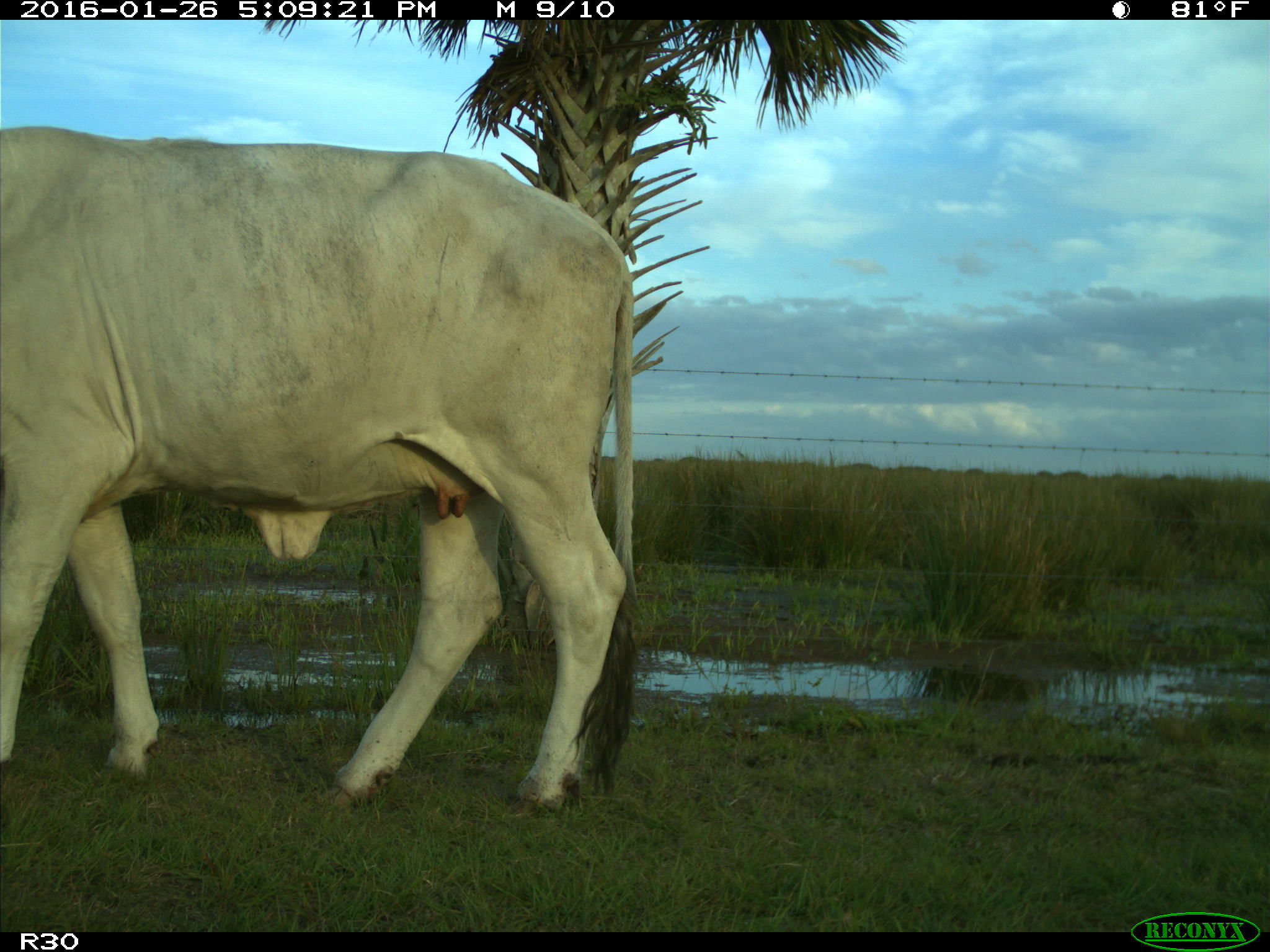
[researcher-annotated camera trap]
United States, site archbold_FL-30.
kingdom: Animalia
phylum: Chordata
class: Mammalia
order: Artiodactyla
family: Bovidae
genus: Bos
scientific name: Bos taurus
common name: domestic cow